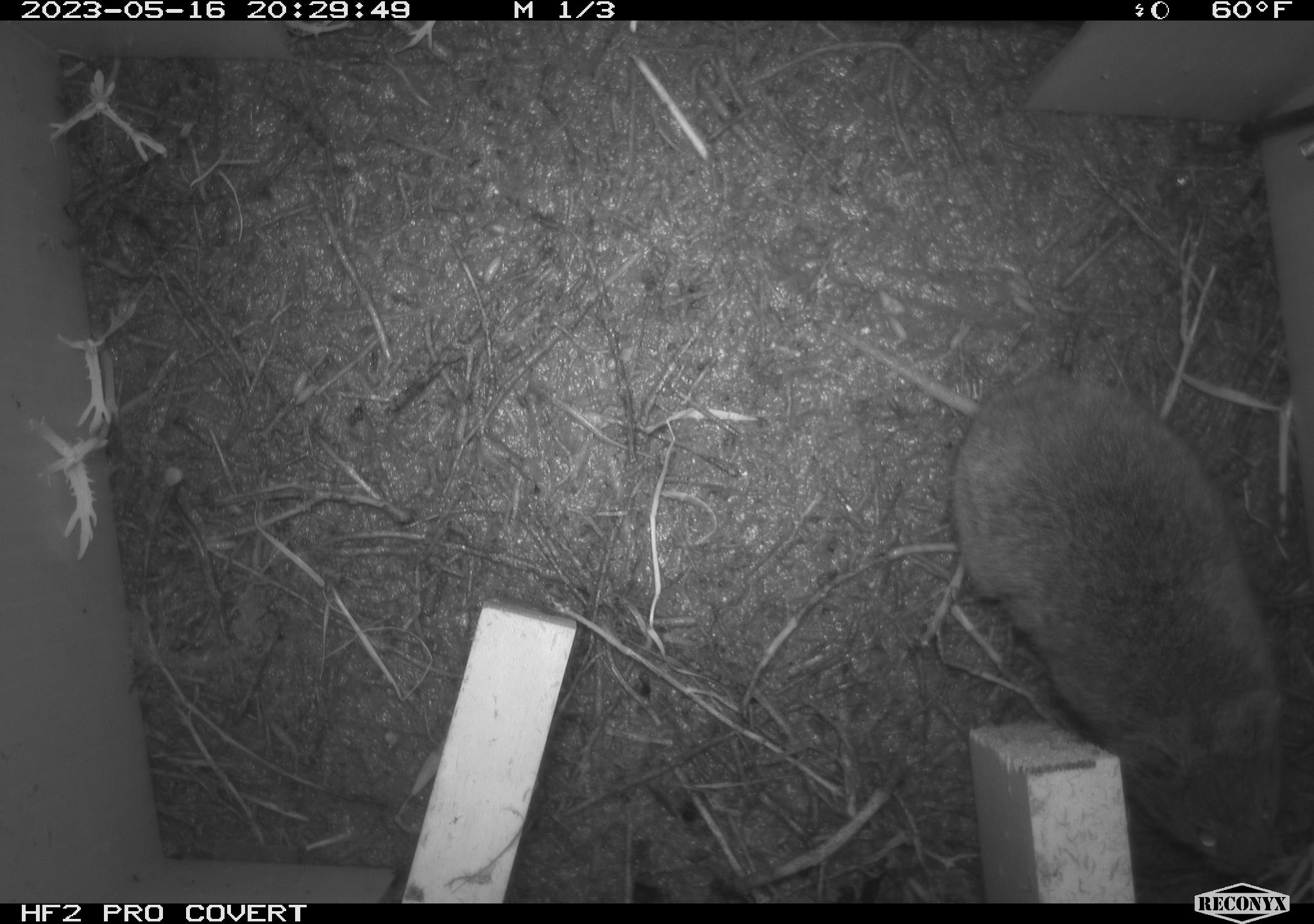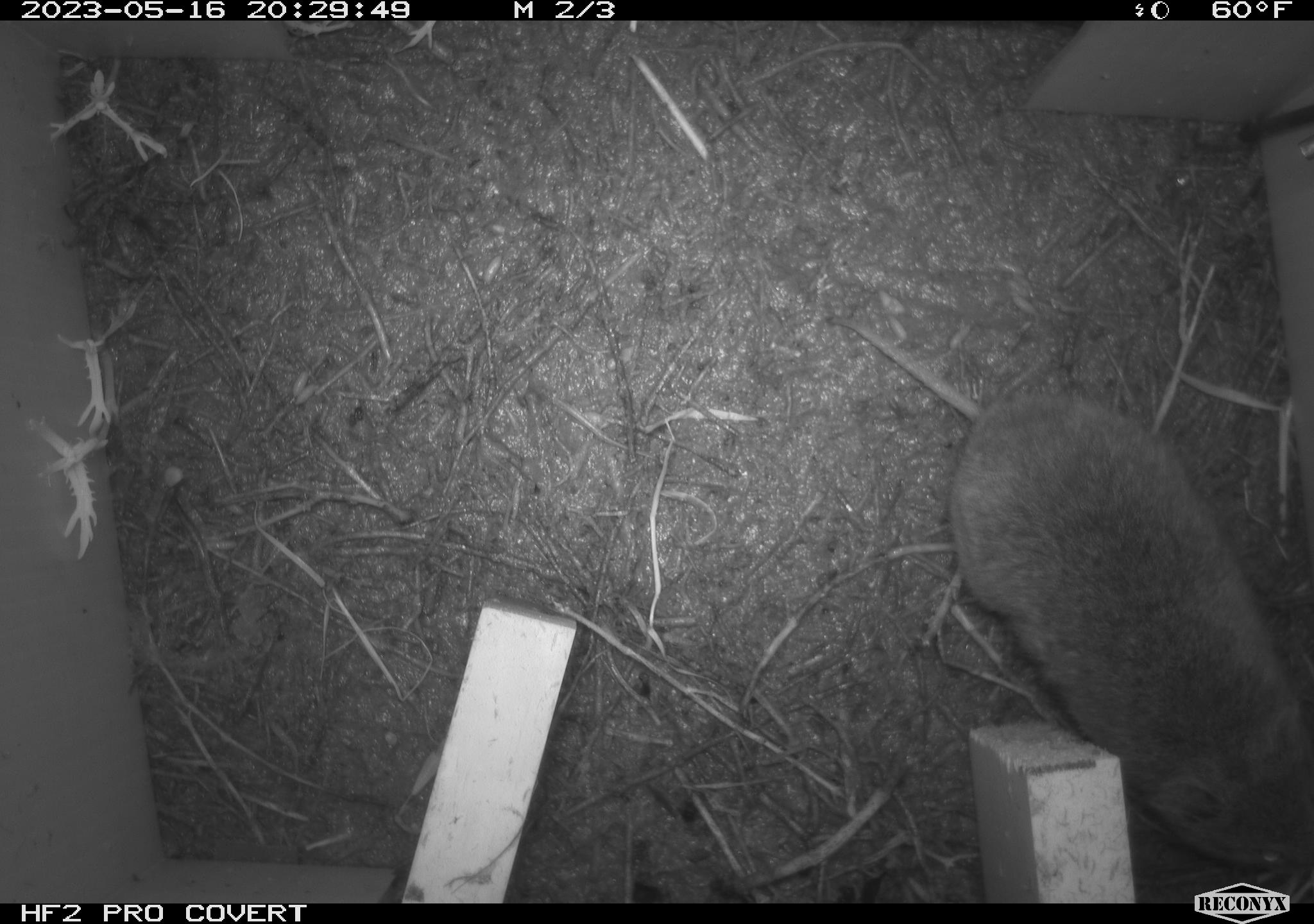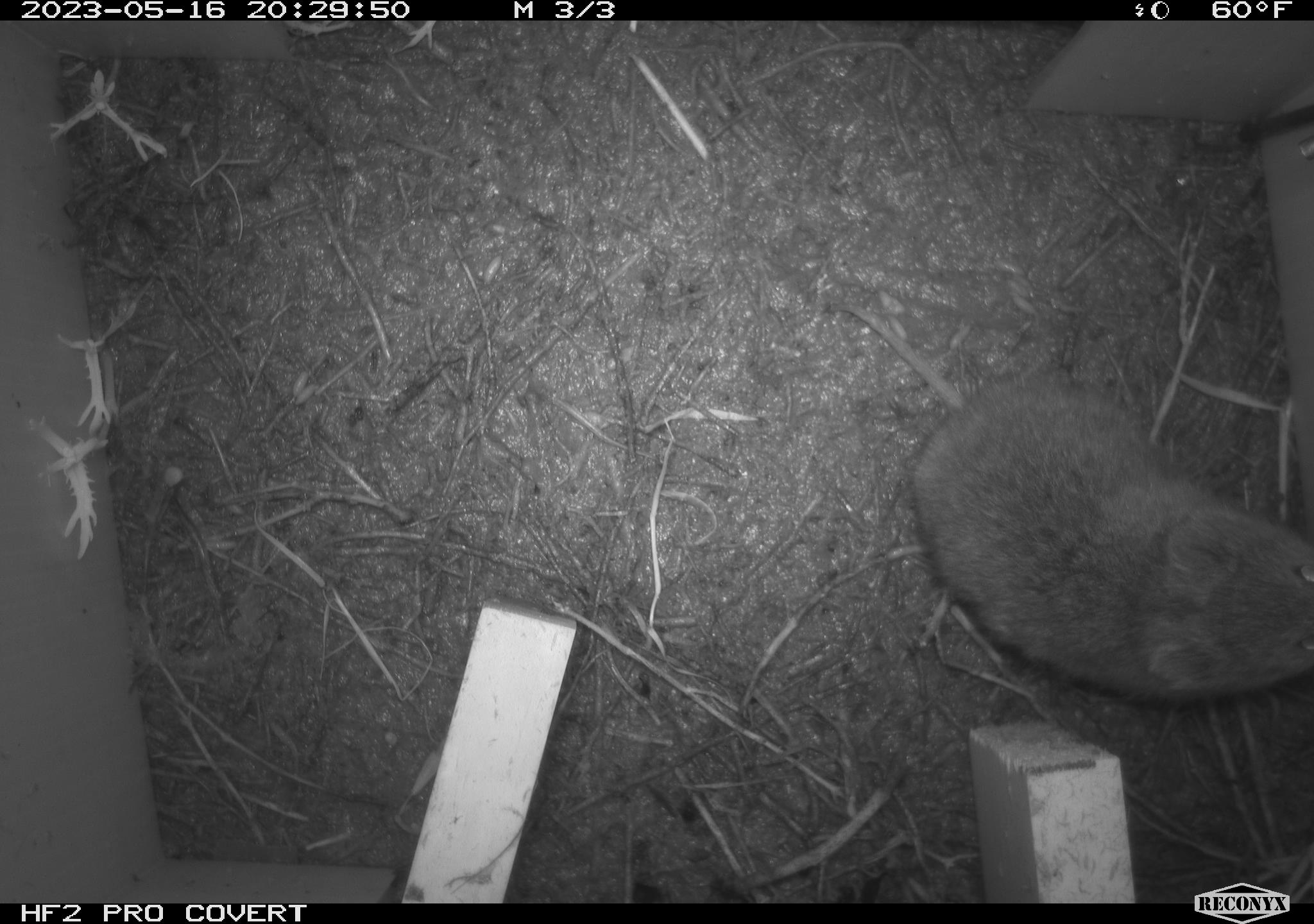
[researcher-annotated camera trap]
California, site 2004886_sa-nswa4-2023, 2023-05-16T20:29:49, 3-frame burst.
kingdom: Animalia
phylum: Chordata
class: Mammalia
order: Rodentia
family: Cricetidae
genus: Microtus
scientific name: Microtus californicus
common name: california vole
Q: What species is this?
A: California vole (Microtus californicus).